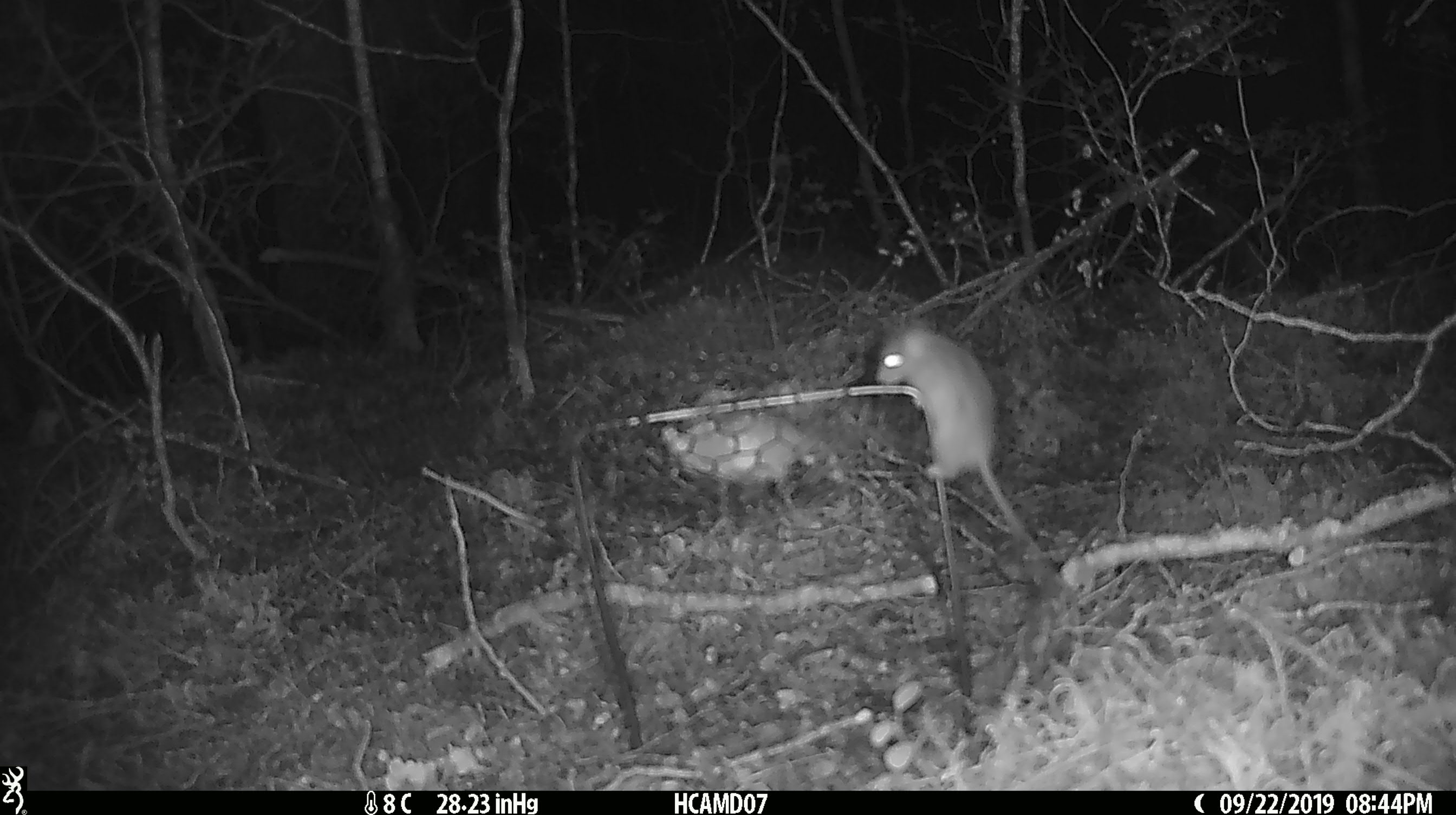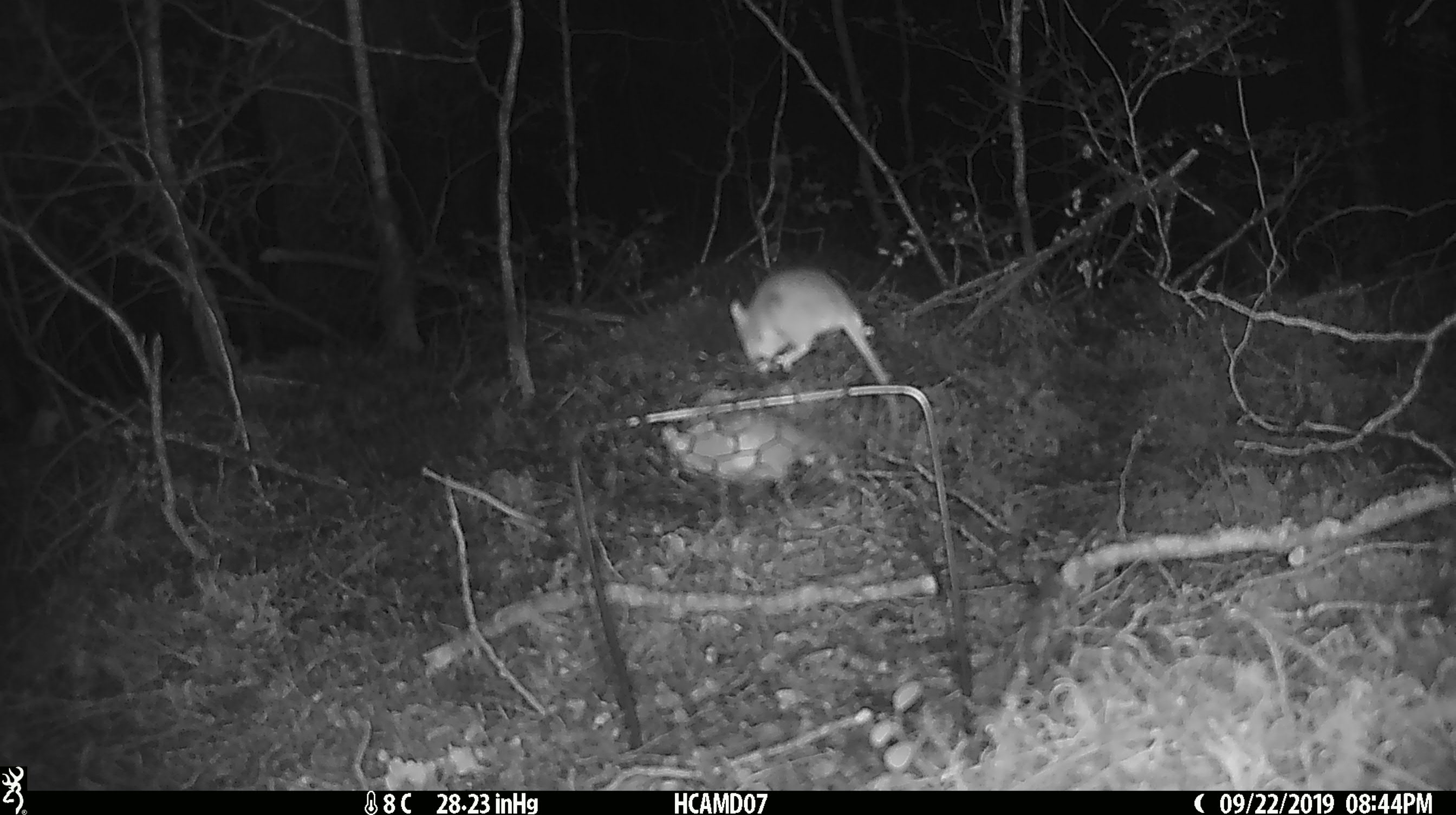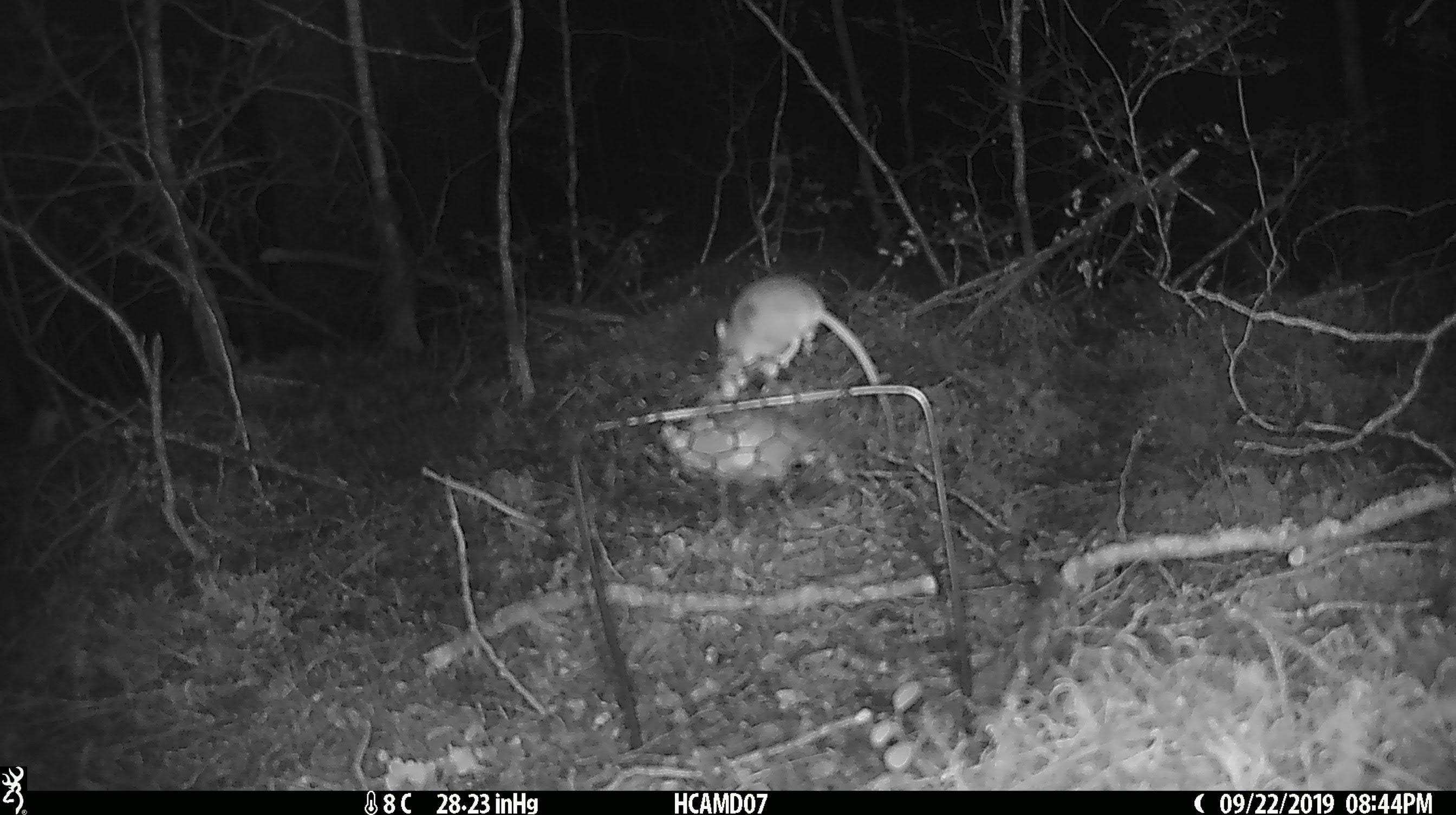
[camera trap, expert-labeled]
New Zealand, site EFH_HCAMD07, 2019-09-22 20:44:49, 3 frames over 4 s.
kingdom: Animalia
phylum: Chordata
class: Mammalia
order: Rodentia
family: Muridae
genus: Mus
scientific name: Mus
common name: mouse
Mouse (Mus).